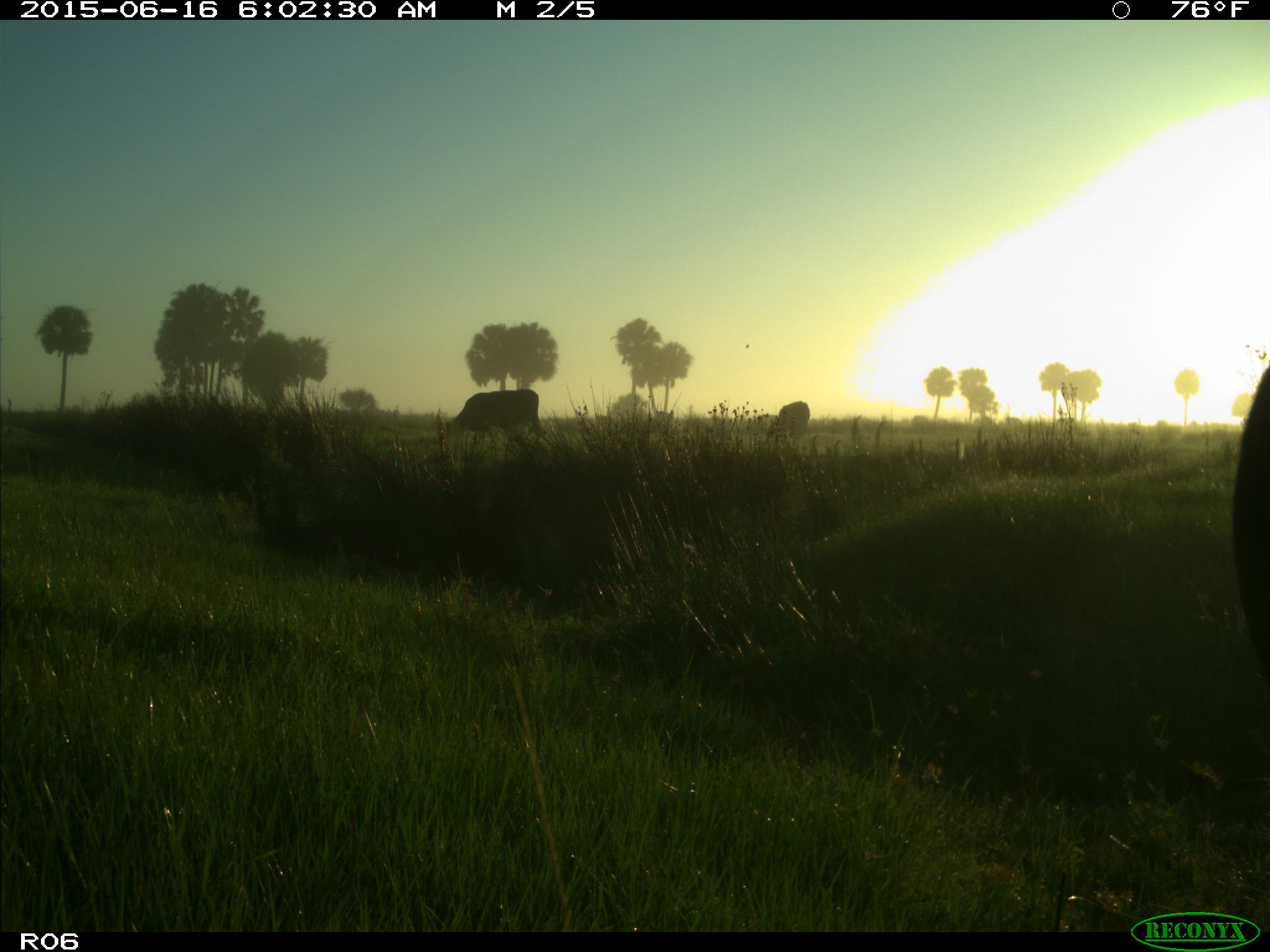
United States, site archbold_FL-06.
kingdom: Animalia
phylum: Chordata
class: Mammalia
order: Artiodactyla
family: Bovidae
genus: Bos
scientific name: Bos taurus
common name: domestic cow